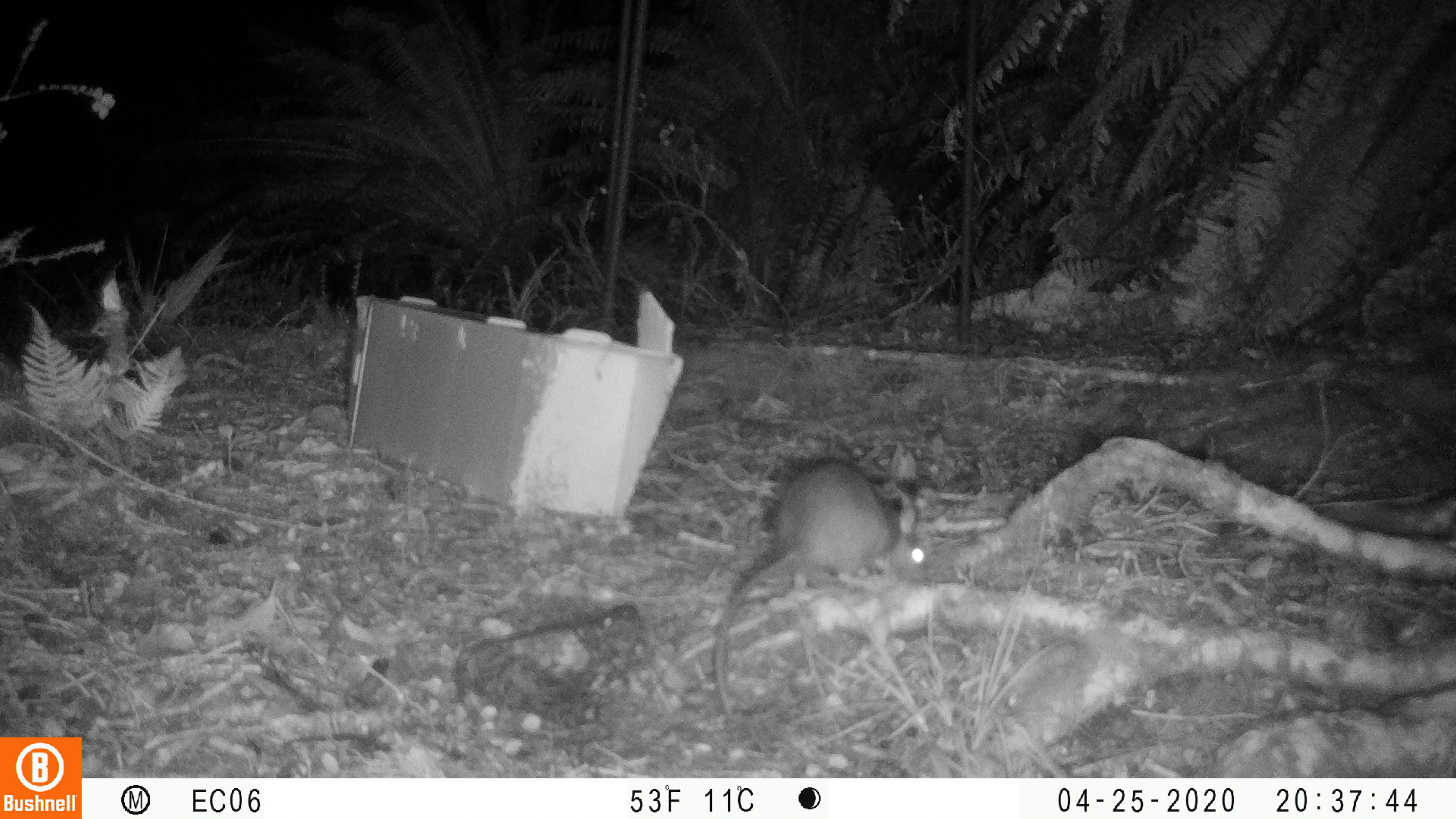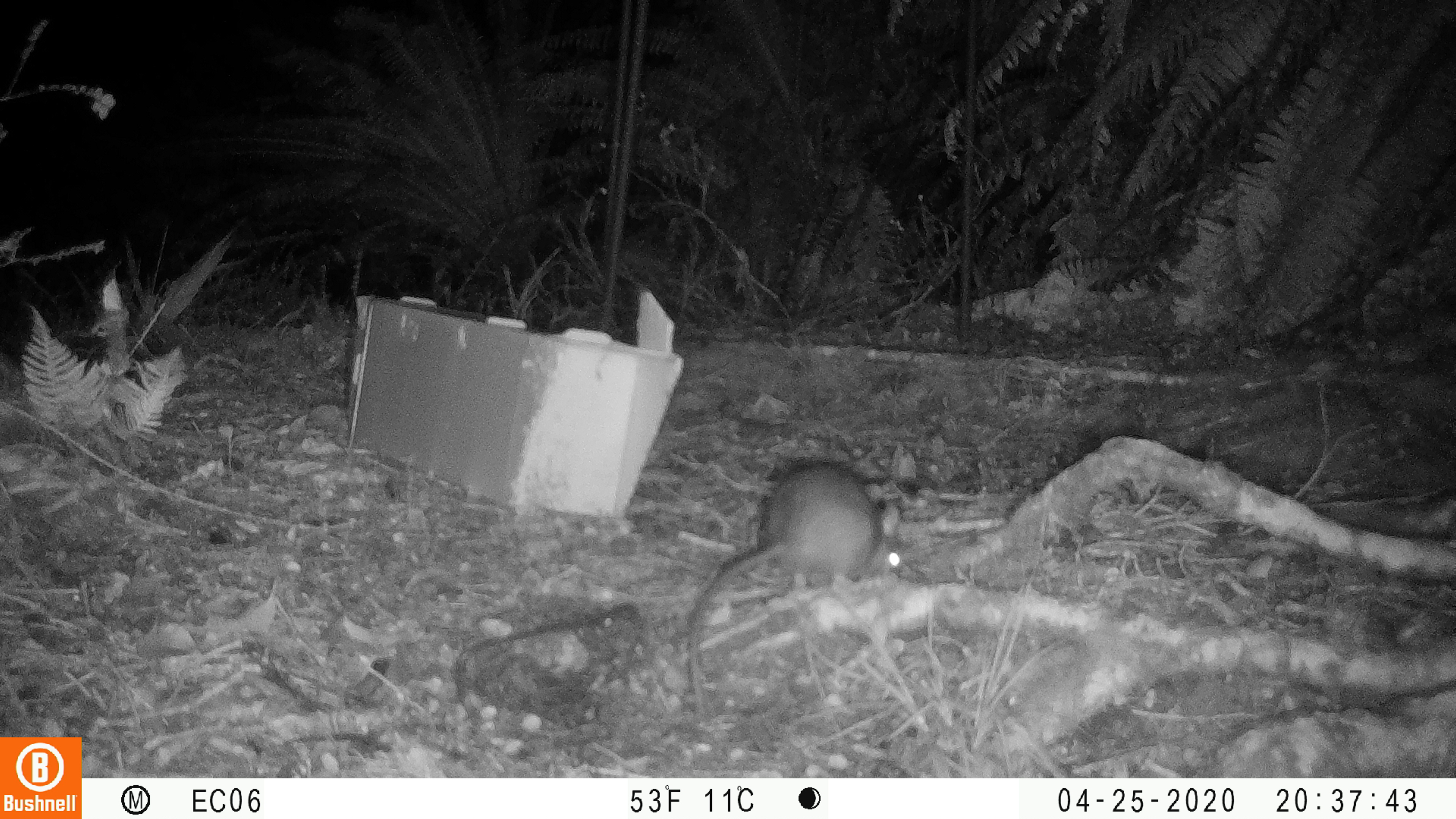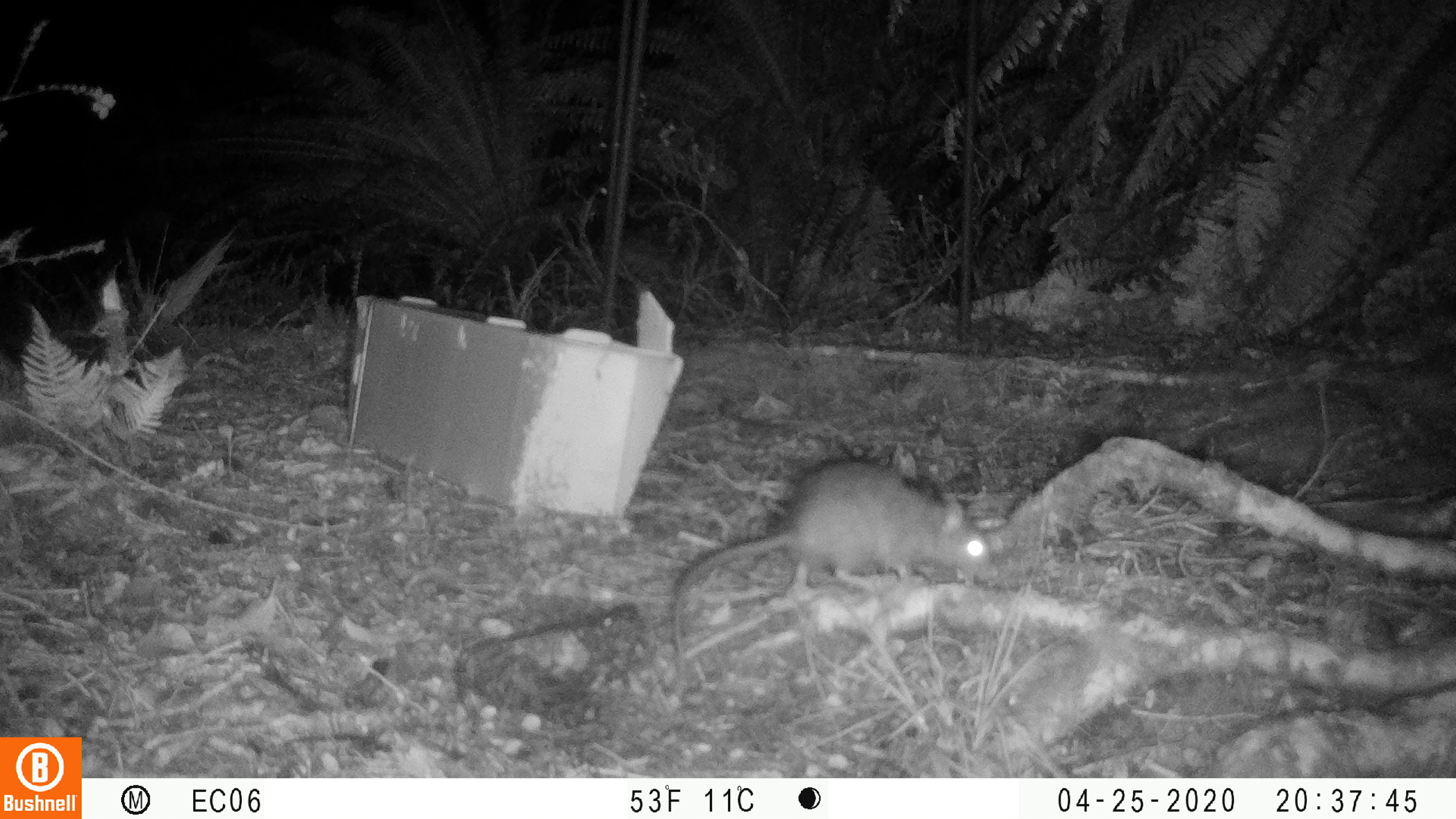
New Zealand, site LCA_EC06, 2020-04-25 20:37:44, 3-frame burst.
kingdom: Animalia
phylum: Chordata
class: Mammalia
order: Rodentia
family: Muridae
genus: Rattus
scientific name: Rattus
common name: rat